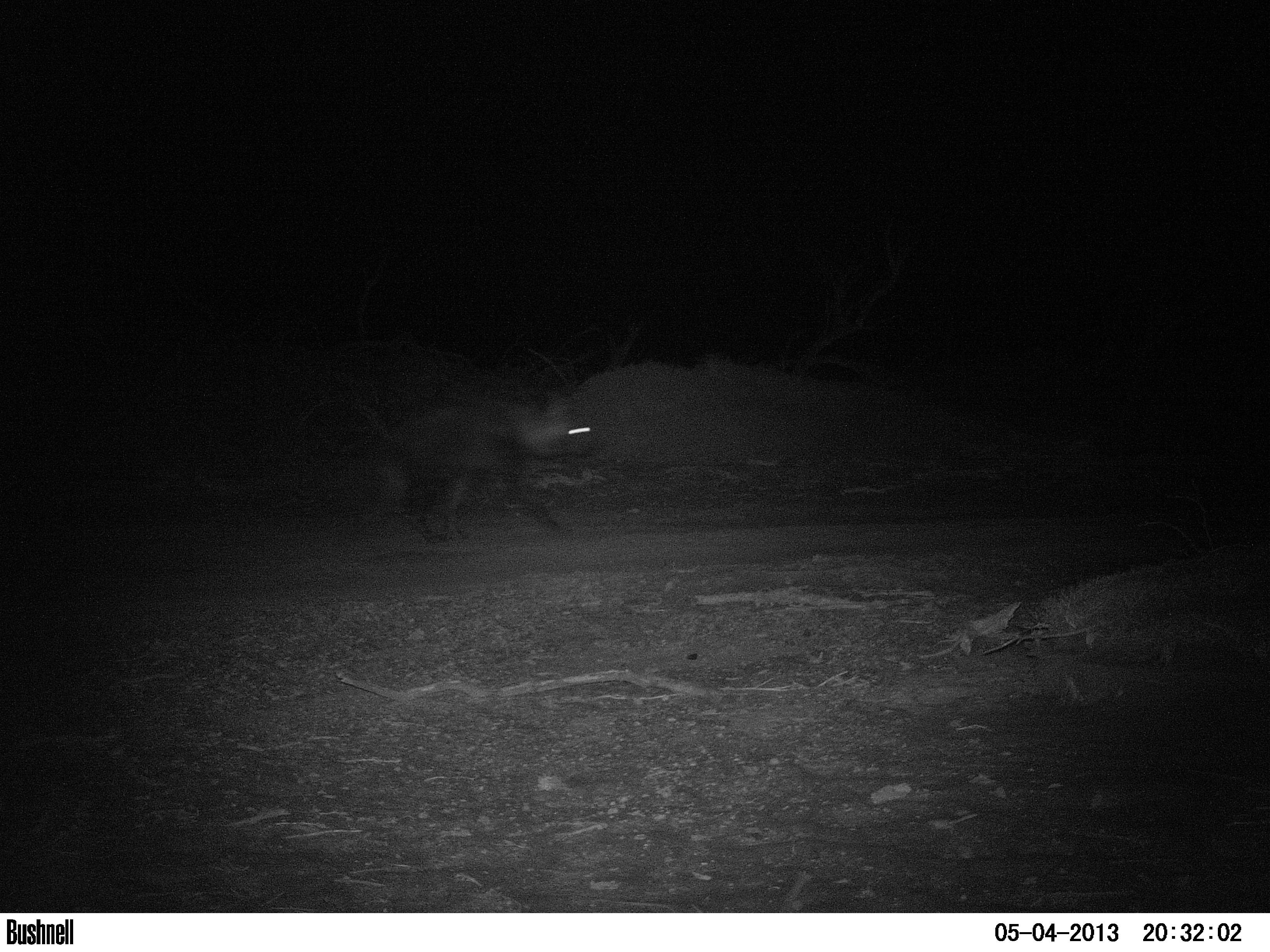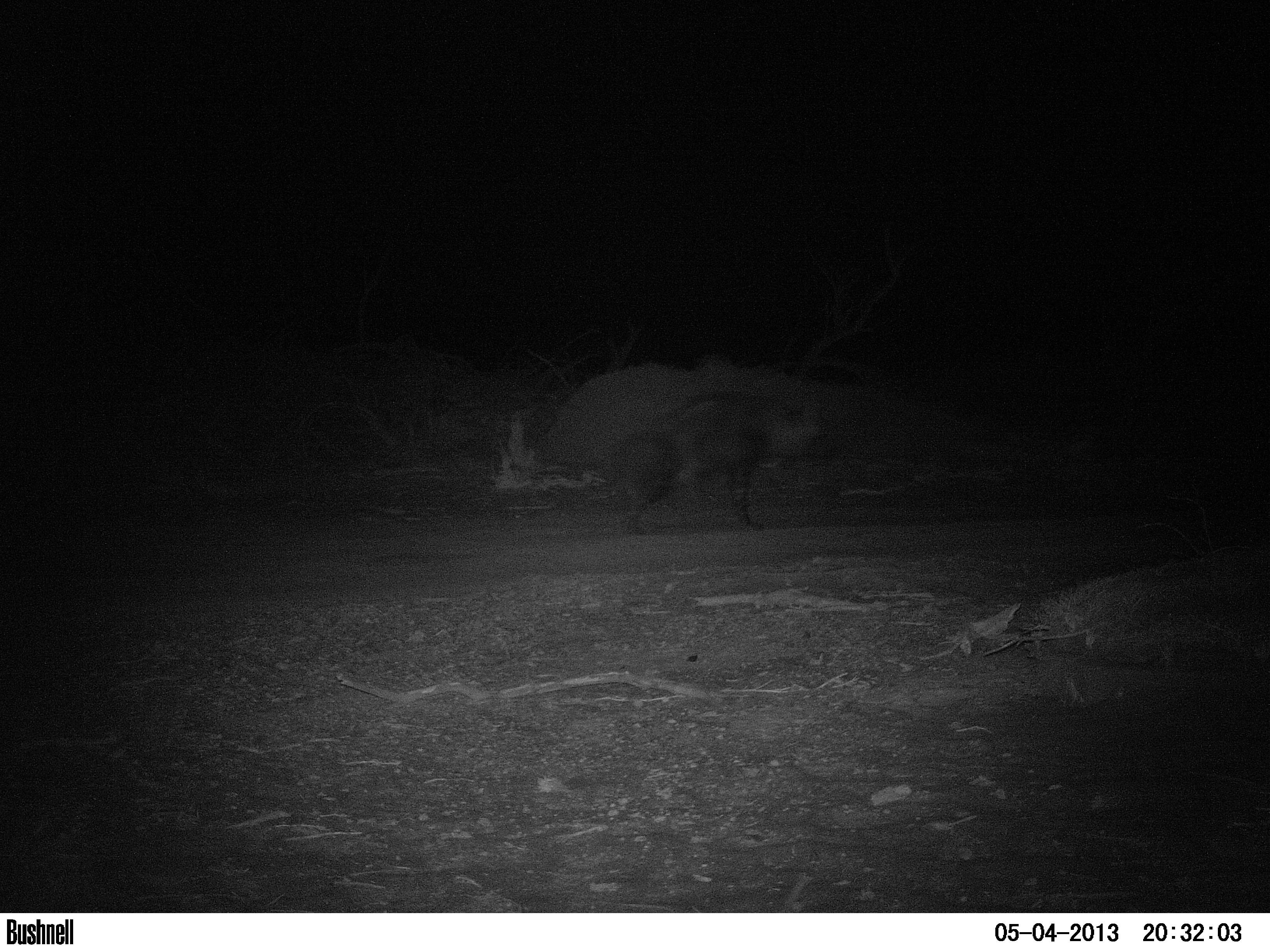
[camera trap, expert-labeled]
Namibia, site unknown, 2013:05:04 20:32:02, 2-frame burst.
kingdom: Animalia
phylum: Chordata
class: Mammalia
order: Carnivora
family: Hyaenidae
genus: Parahyaena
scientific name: Parahyaena brunnea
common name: brown hyena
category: hyaena brunnea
Hyaena brunnea (brown hyena) (Parahyaena brunnea).